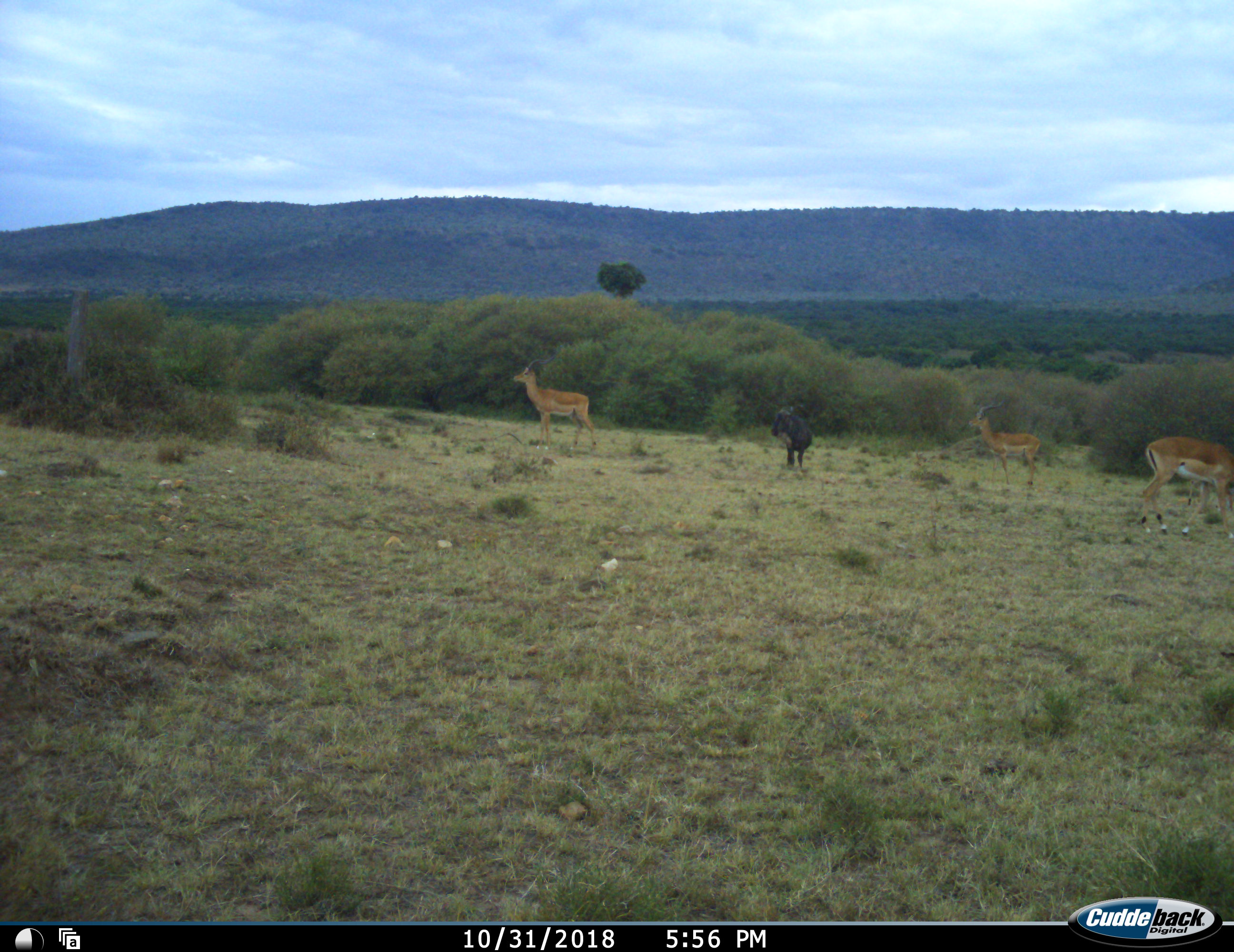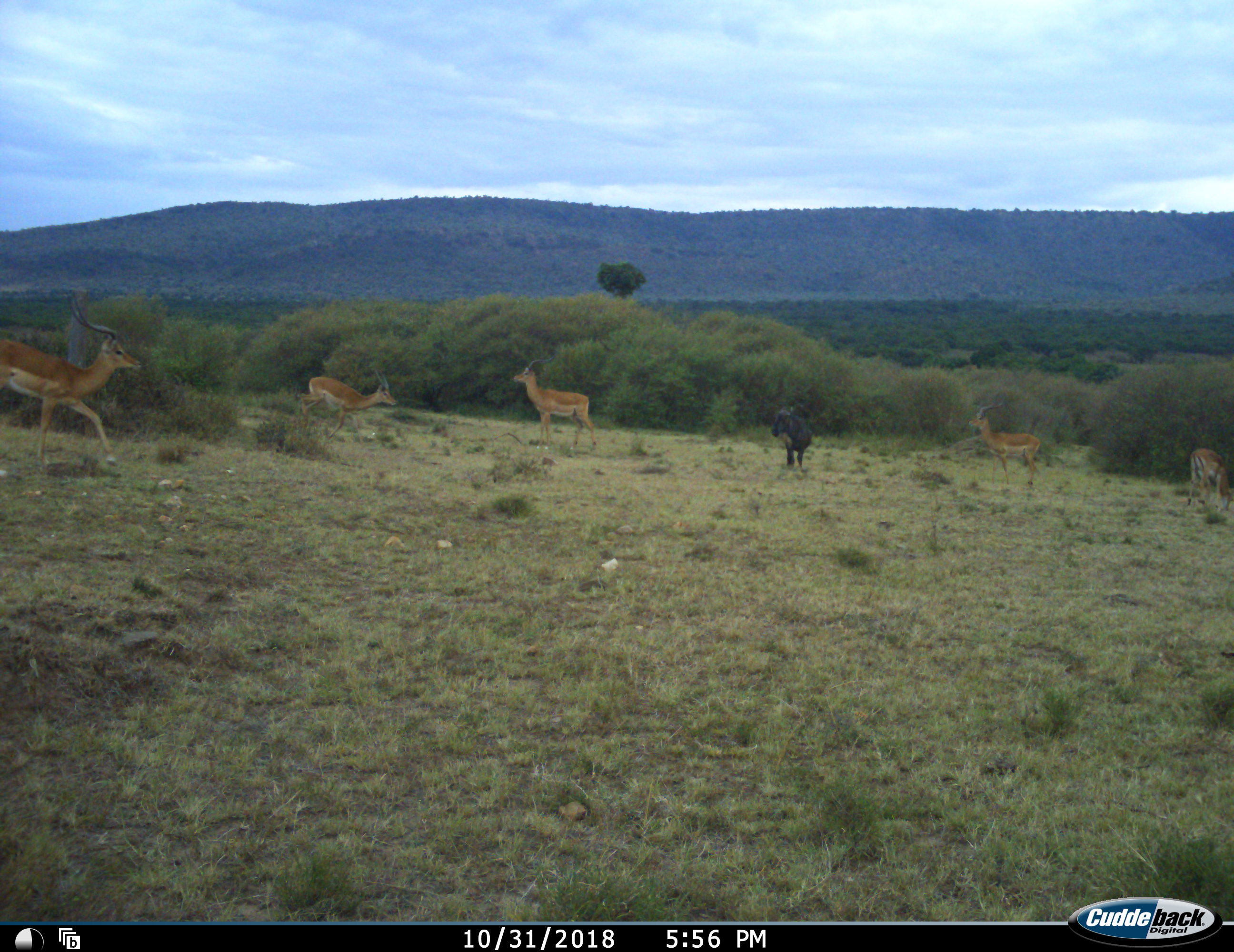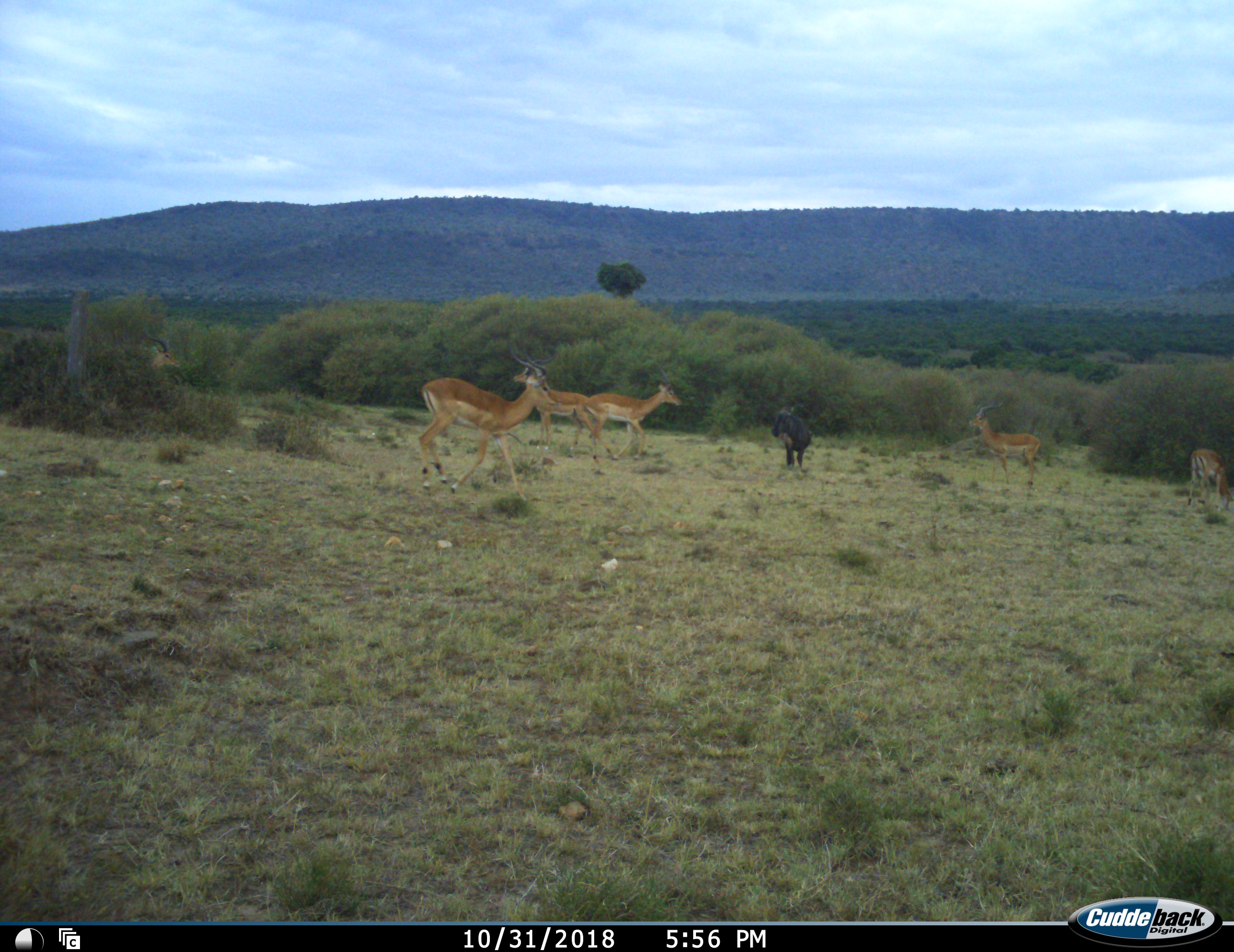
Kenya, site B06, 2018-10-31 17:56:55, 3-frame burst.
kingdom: Animalia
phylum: Chordata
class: Mammalia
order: Artiodactyla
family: Bovidae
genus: Aepyceros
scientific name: Aepyceros melampus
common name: impala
Impala (Aepyceros melampus), count 5. Behavior (volunteer vote fractions): standing 100%, resting 0%, moving 75%, interacting 0%. Young present (vote fraction): 0%. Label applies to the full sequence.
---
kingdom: Animalia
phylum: Chordata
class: Mammalia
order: Artiodactyla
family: Bovidae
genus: Connochaetes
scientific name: Connochaetes taurinus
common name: common wildebeest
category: wildebeest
Wildebeest (common wildebeest) (Connochaetes taurinus), count 1. Behavior (volunteer vote fractions): standing 100%, resting 0%, moving 0%, interacting 0%. Young present (vote fraction): 25%. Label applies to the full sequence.